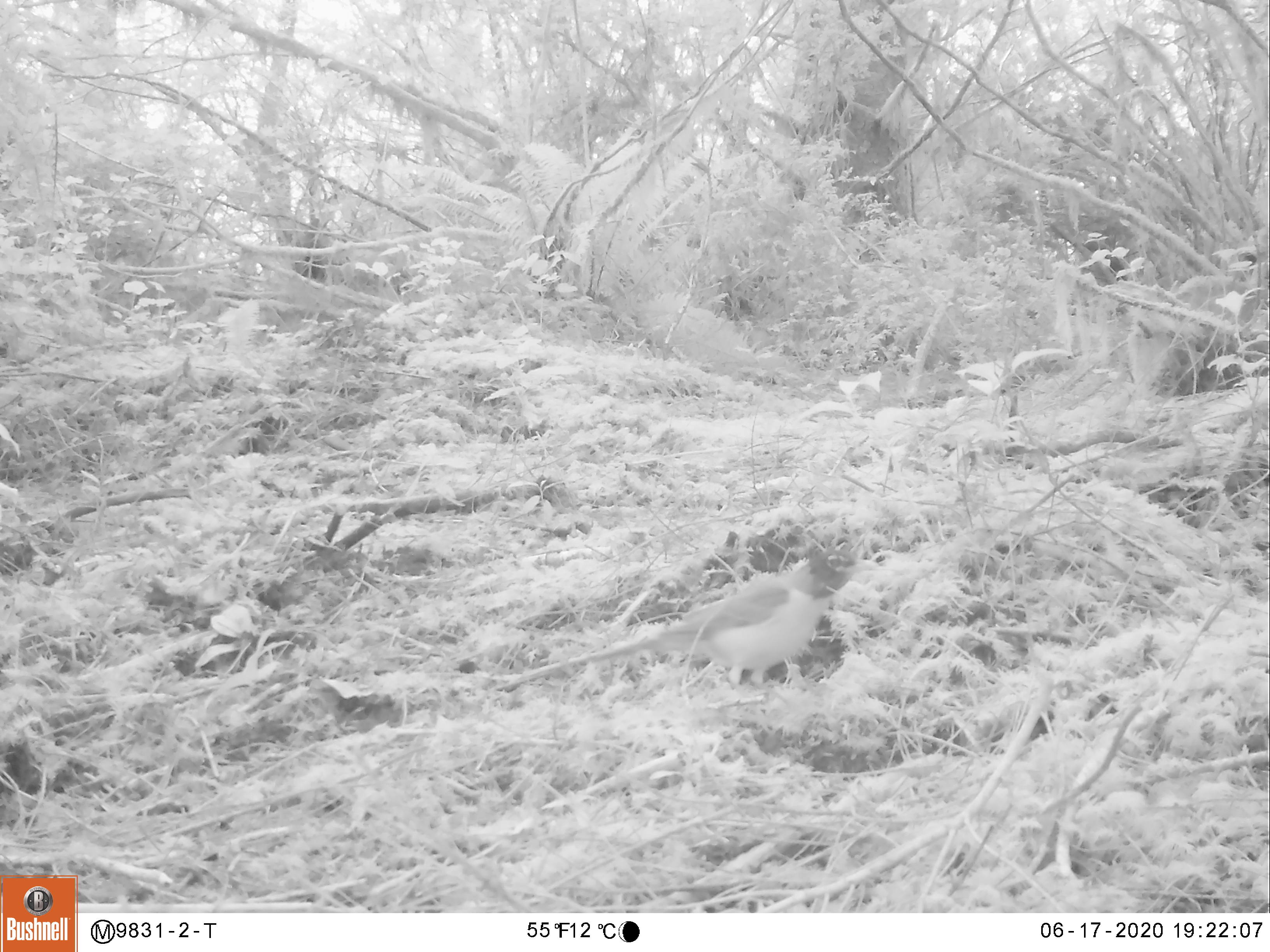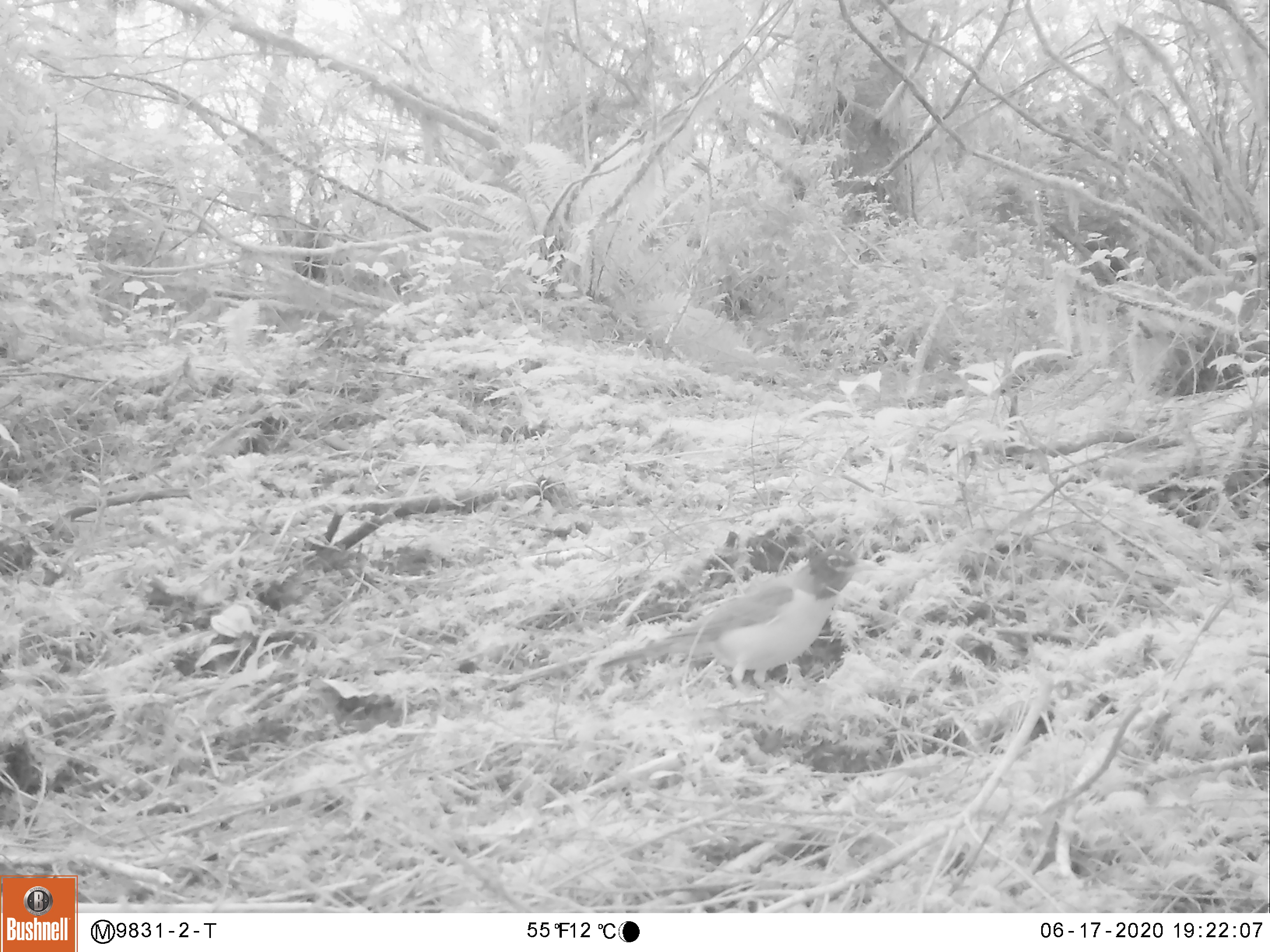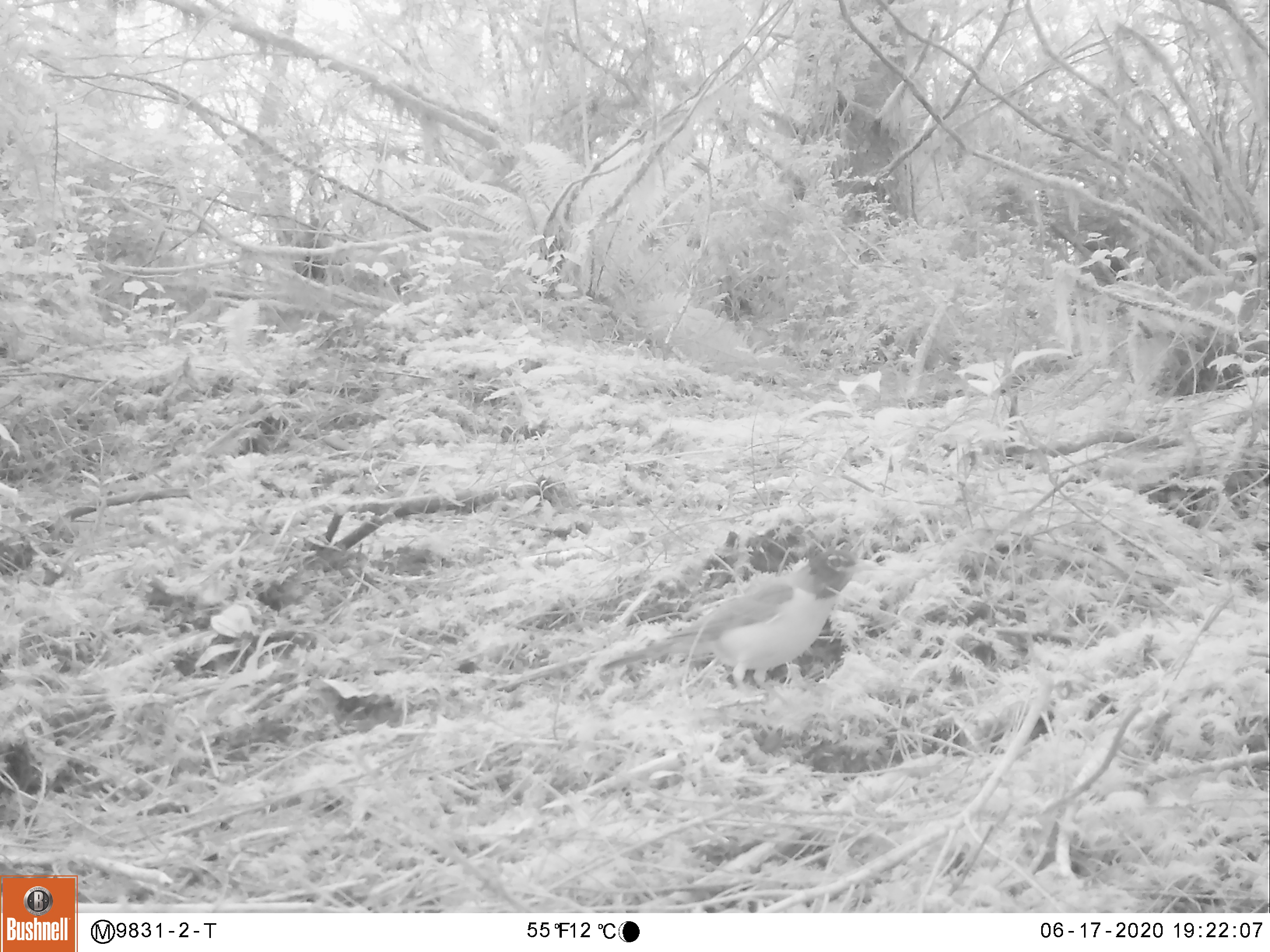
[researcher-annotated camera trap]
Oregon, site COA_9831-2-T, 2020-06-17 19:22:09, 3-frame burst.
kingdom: Animalia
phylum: Chordata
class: Aves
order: Passeriformes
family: Turdidae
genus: Turdus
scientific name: Turdus migratorius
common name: american robin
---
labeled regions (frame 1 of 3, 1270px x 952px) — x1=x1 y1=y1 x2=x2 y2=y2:
american robin: x1=571 y1=540 x2=885 y2=698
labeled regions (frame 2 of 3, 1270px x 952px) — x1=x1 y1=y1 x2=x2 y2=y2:
american robin: x1=576 y1=531 x2=890 y2=708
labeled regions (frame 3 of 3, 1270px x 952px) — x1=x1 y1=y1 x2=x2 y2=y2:
american robin: x1=585 y1=531 x2=892 y2=704